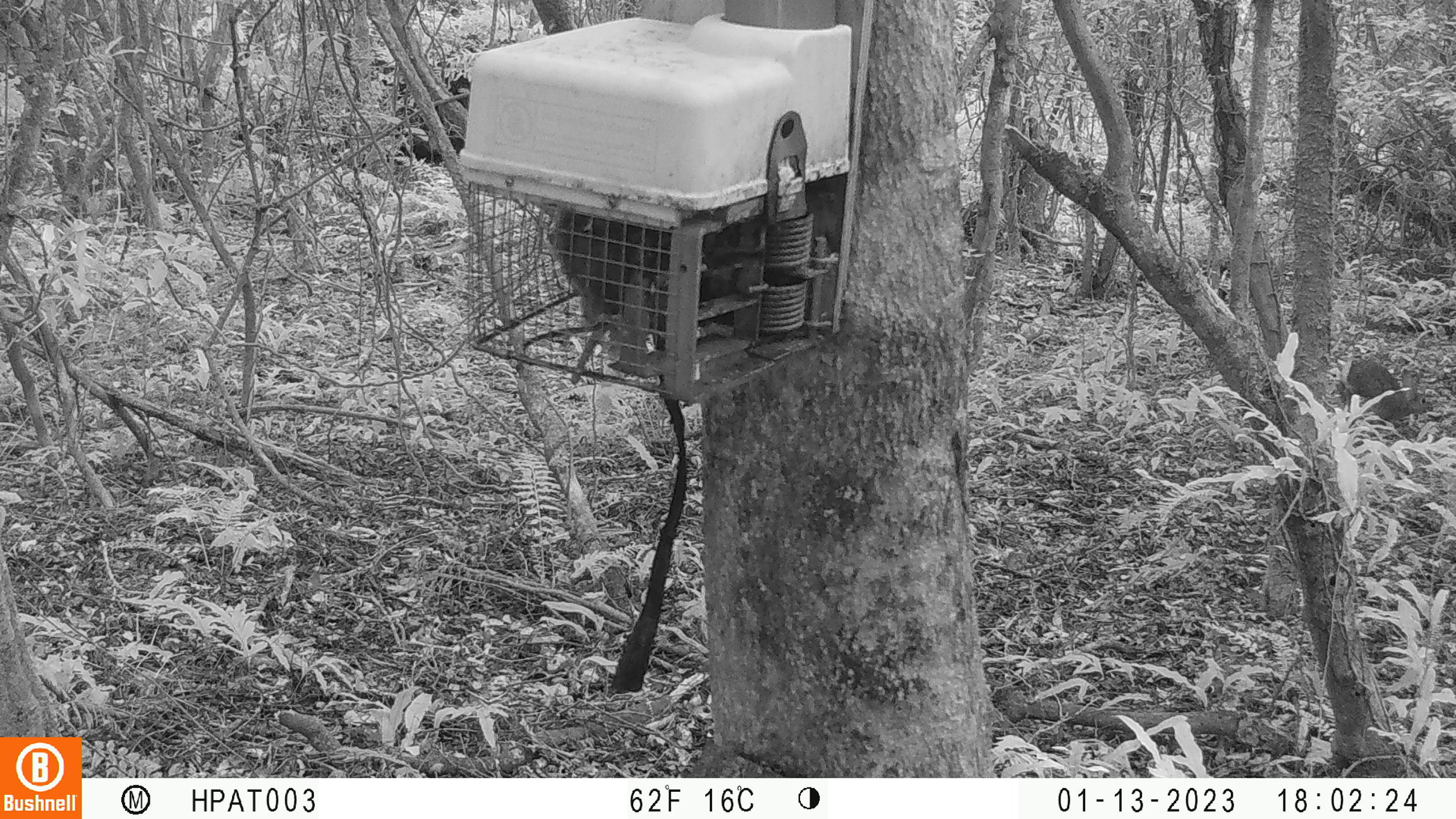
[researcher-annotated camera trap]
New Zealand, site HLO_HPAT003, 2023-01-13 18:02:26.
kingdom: Animalia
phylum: Chordata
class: Mammalia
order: Lagomorpha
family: Leporidae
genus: Oryctolagus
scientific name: Oryctolagus cuniculus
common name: european rabbit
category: rabbit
Rabbit (european rabbit) (Oryctolagus cuniculus).